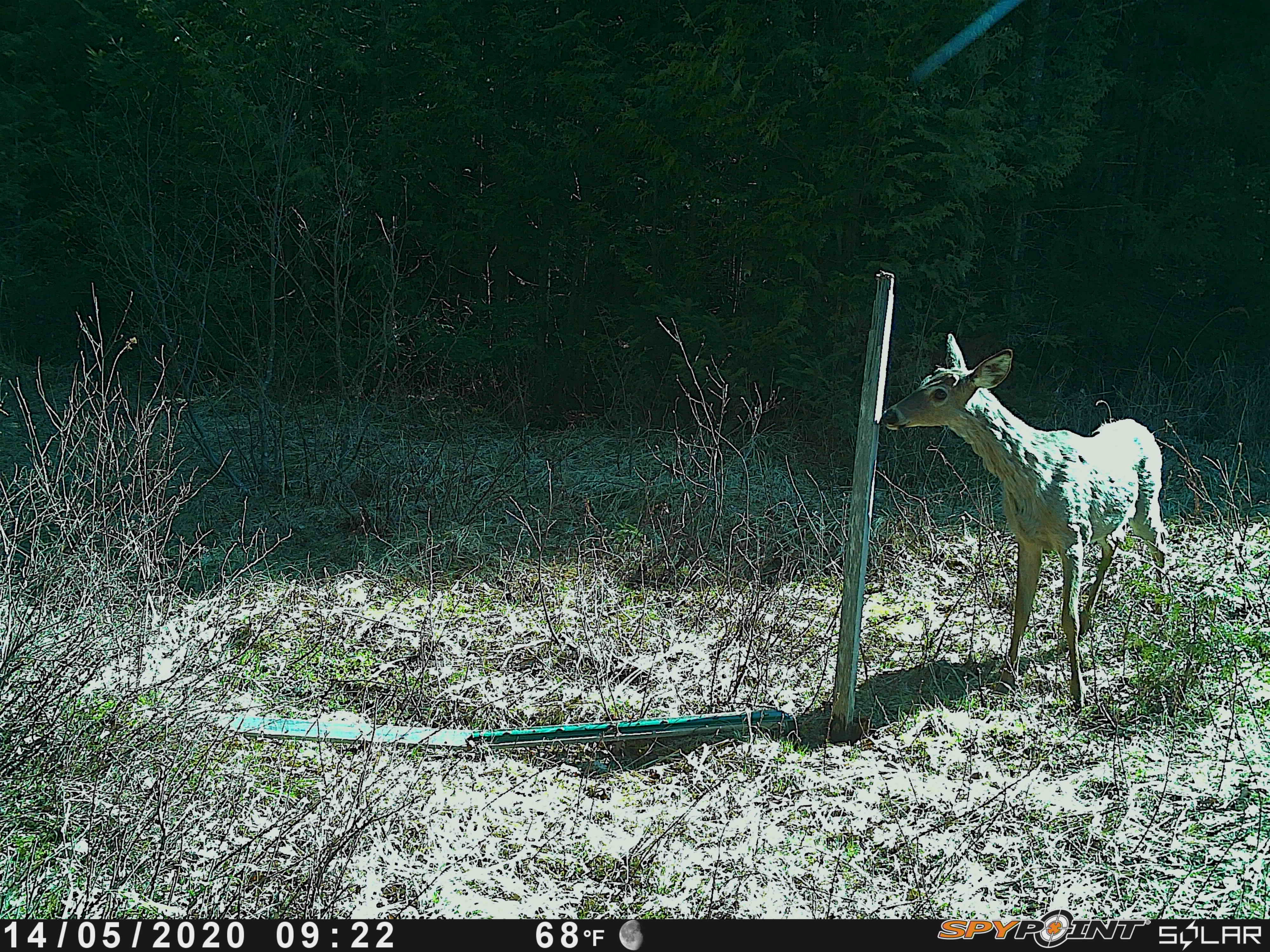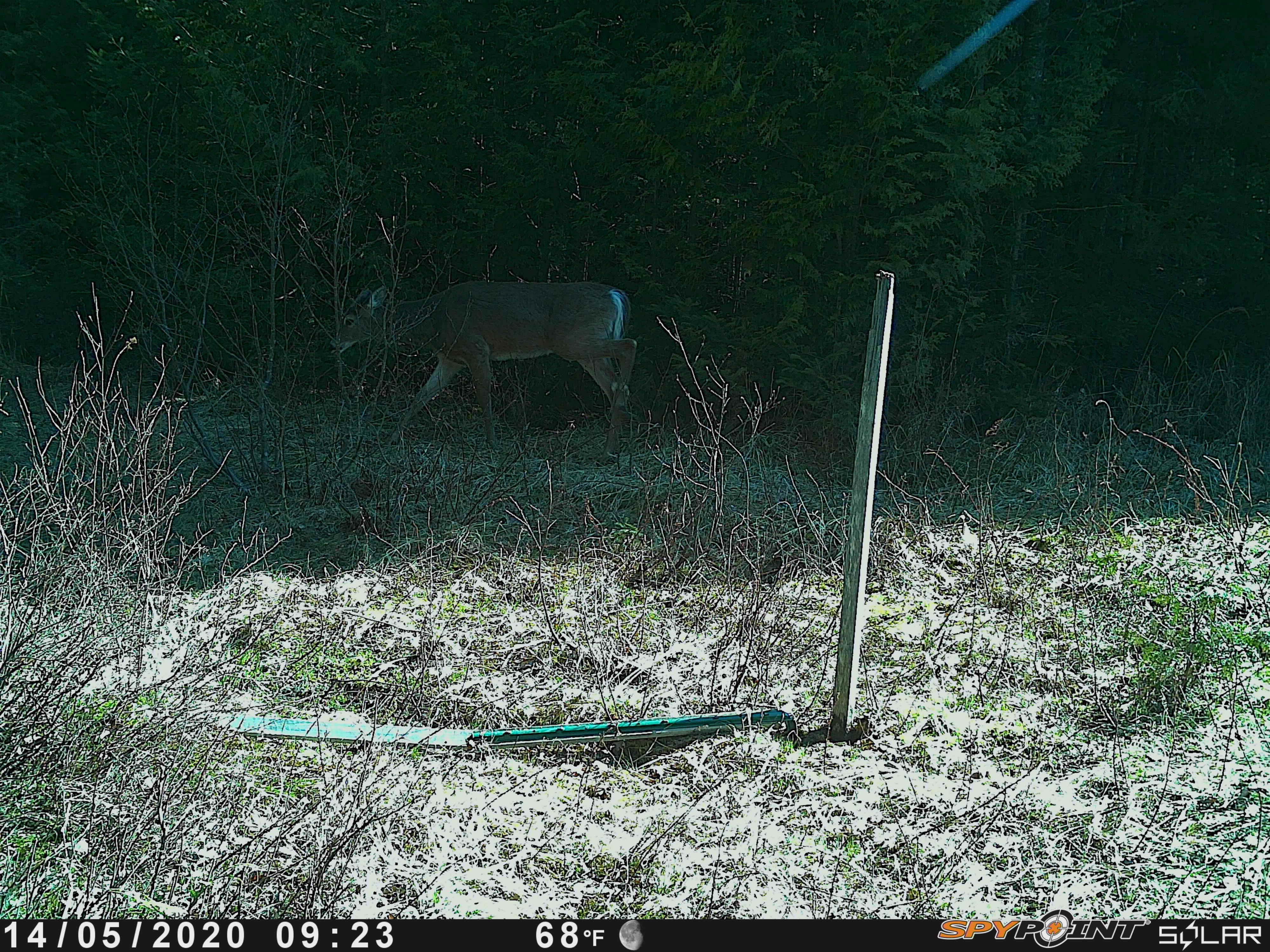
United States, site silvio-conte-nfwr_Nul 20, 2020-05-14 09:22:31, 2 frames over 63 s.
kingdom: Animalia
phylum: Chordata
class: Mammalia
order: Artiodactyla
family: Cervidae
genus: Odocoileus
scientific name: Odocoileus virginianus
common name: white-tailed deer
White-tailed deer (Odocoileus virginianus).